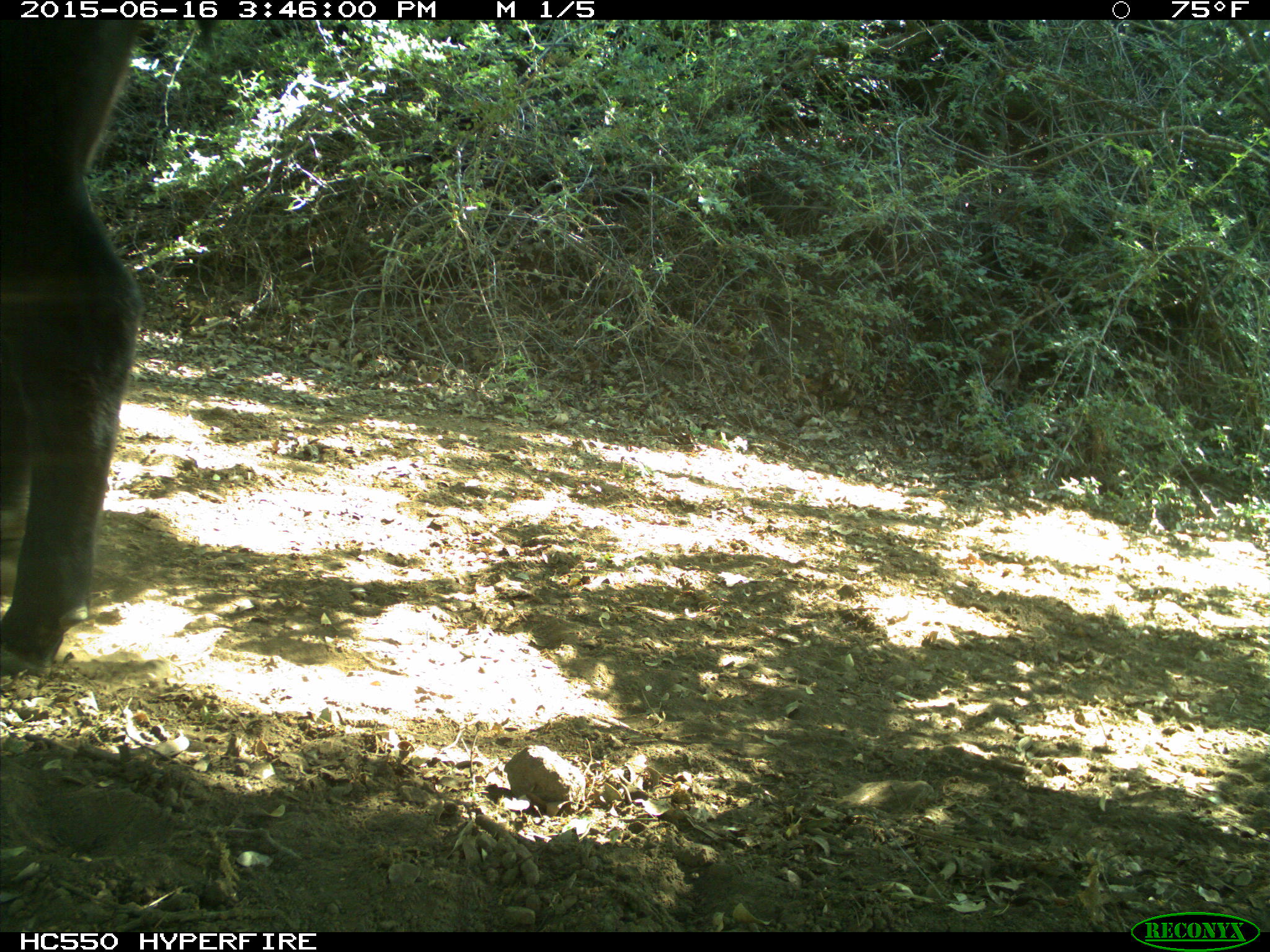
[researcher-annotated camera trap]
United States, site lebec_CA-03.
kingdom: Animalia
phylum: Chordata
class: Mammalia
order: Artiodactyla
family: Bovidae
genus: Bos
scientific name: Bos taurus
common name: domestic cow